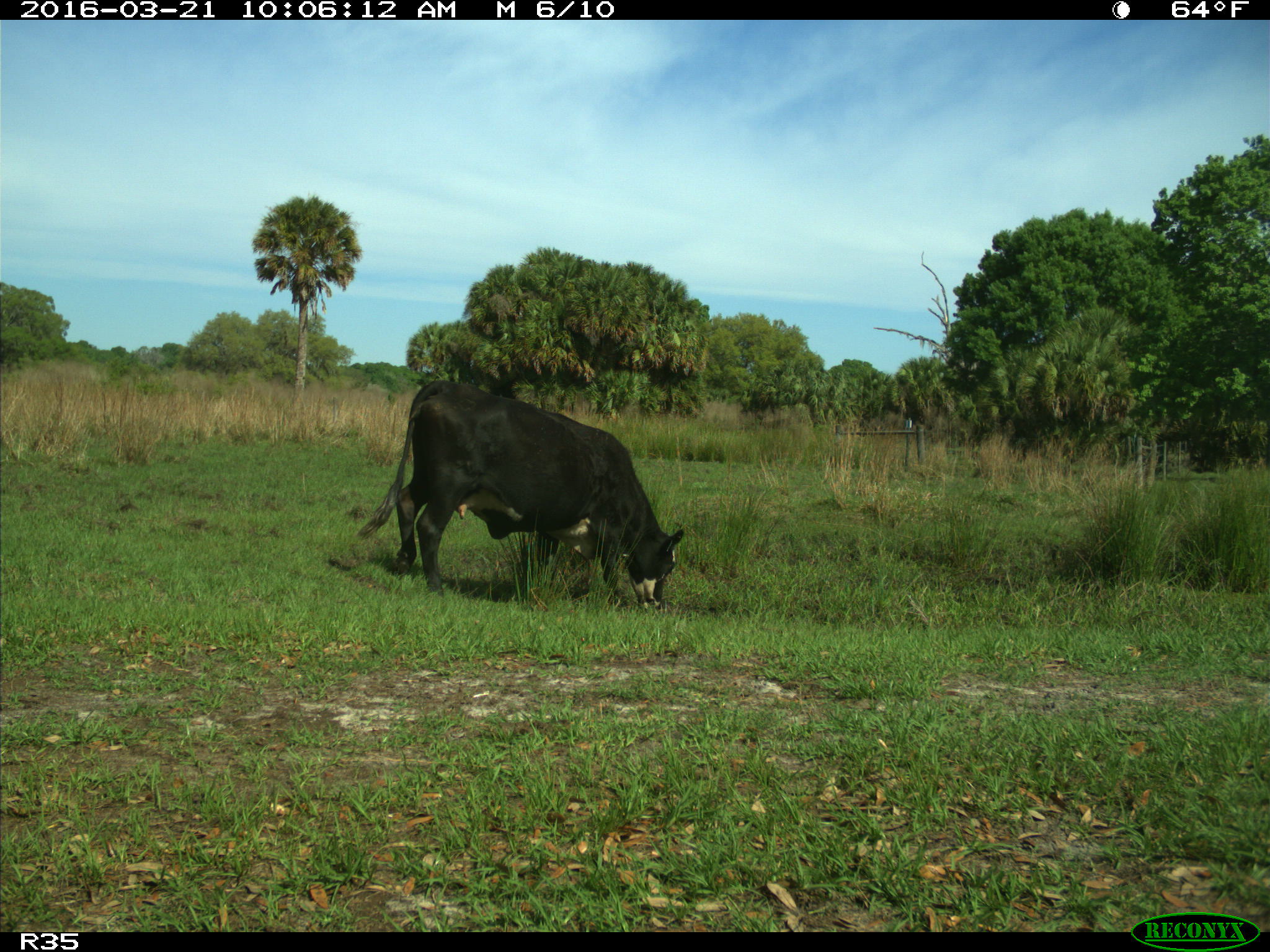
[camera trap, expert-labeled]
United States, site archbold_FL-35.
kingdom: Animalia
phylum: Chordata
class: Mammalia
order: Artiodactyla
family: Bovidae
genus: Bos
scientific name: Bos taurus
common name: domestic cow